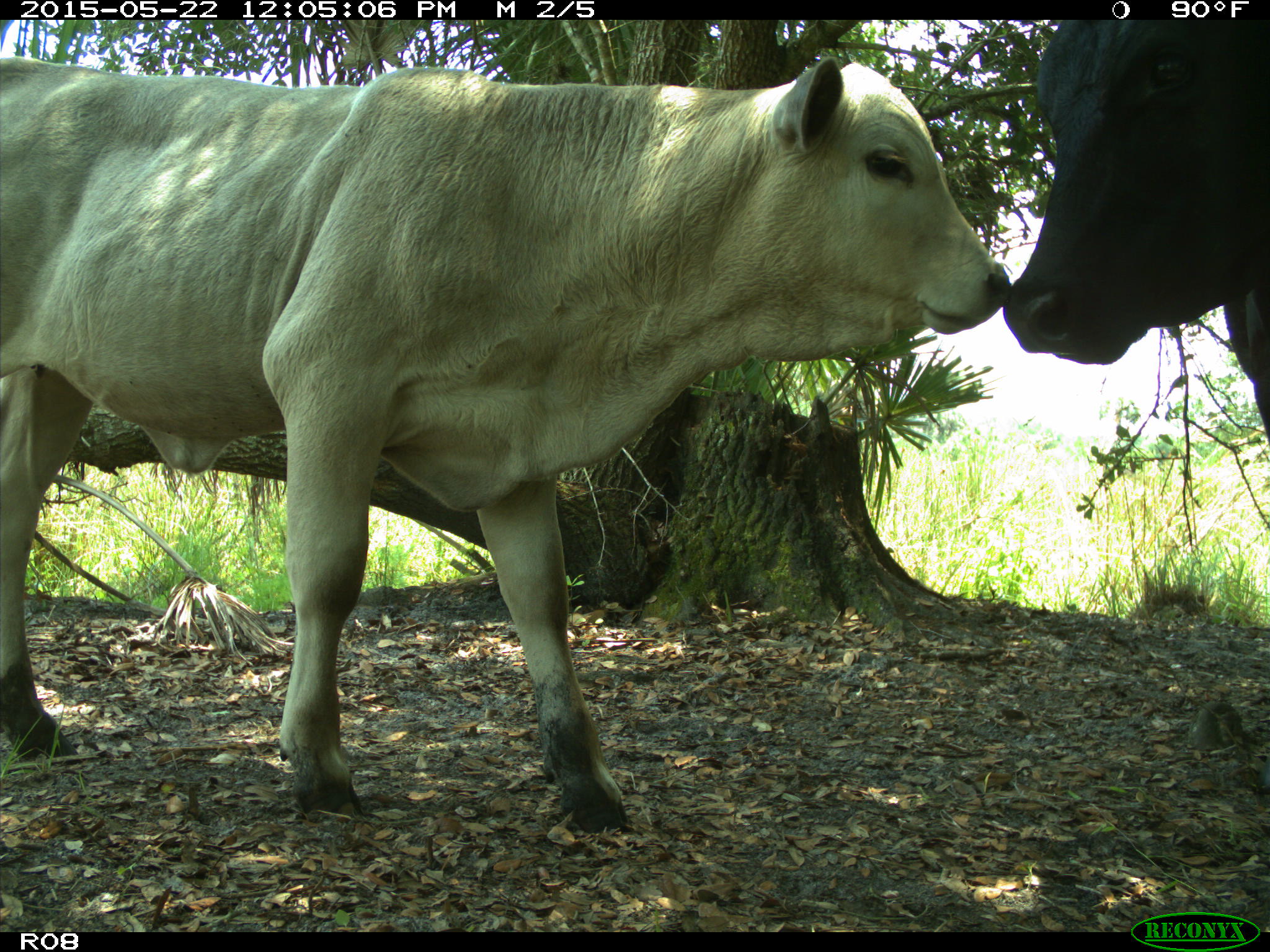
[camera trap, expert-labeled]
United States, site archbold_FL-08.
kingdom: Animalia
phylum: Chordata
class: Mammalia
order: Artiodactyla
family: Bovidae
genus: Bos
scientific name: Bos taurus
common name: domestic cow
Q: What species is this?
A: Bos taurus (domestic cow).